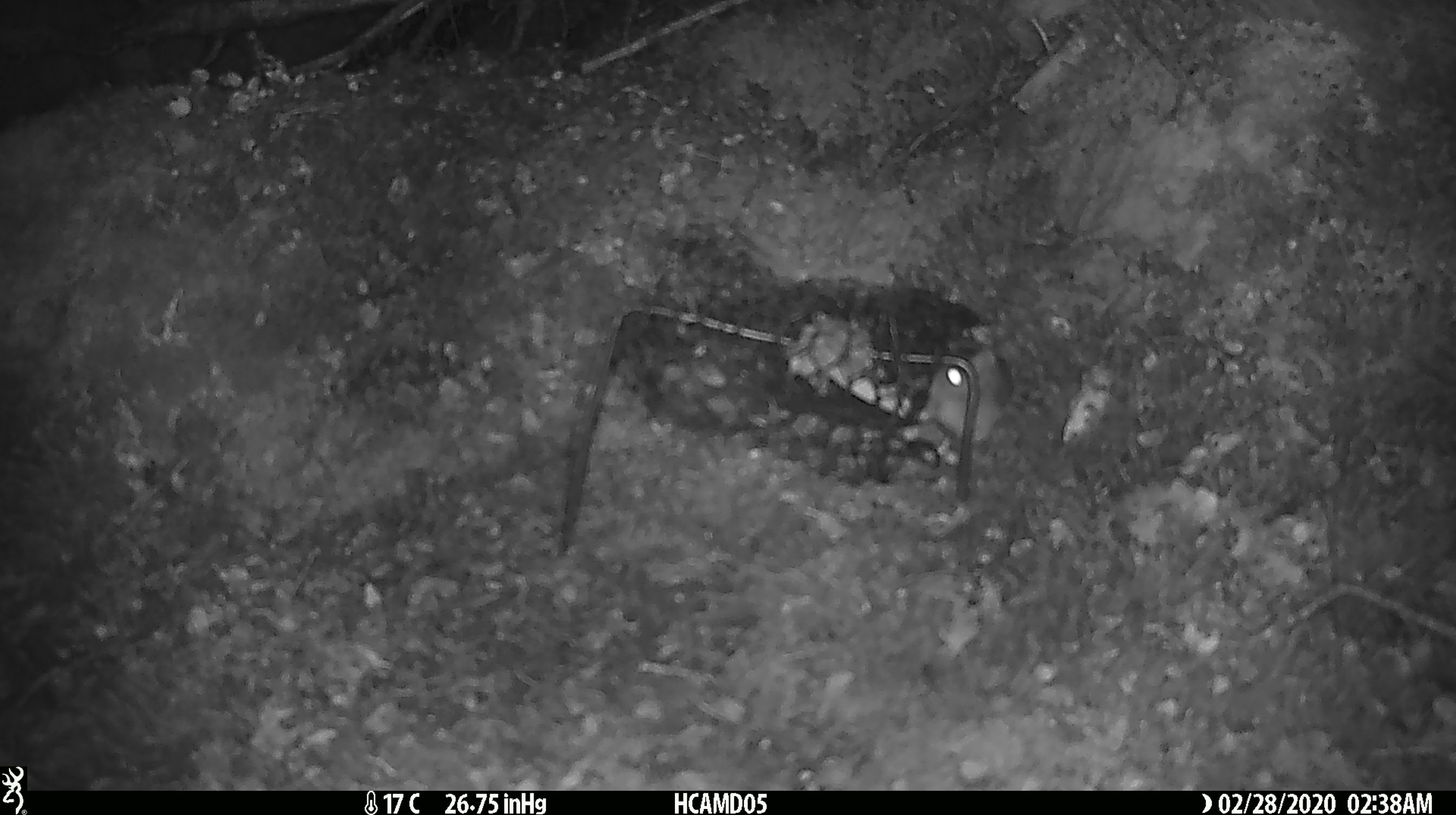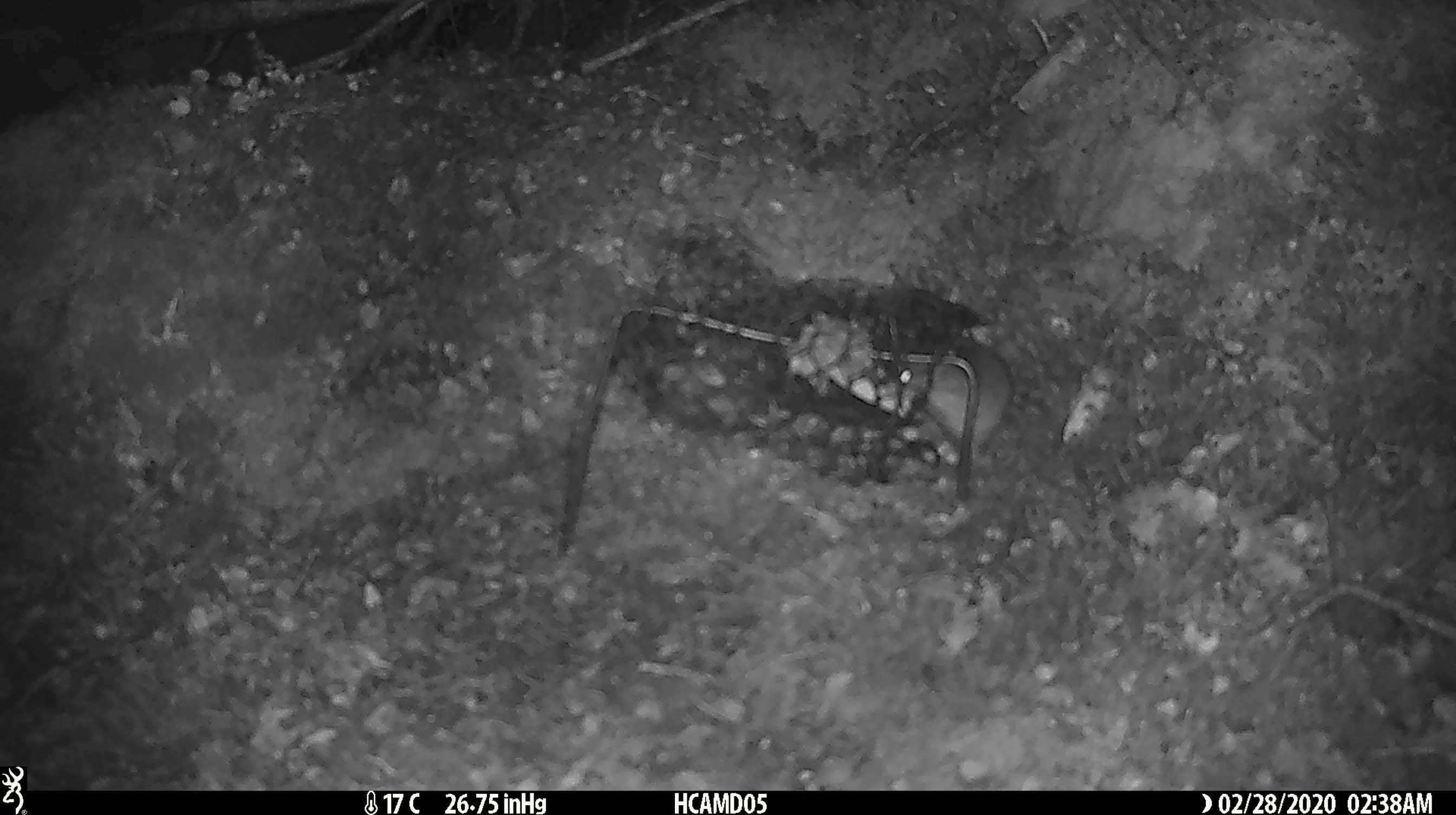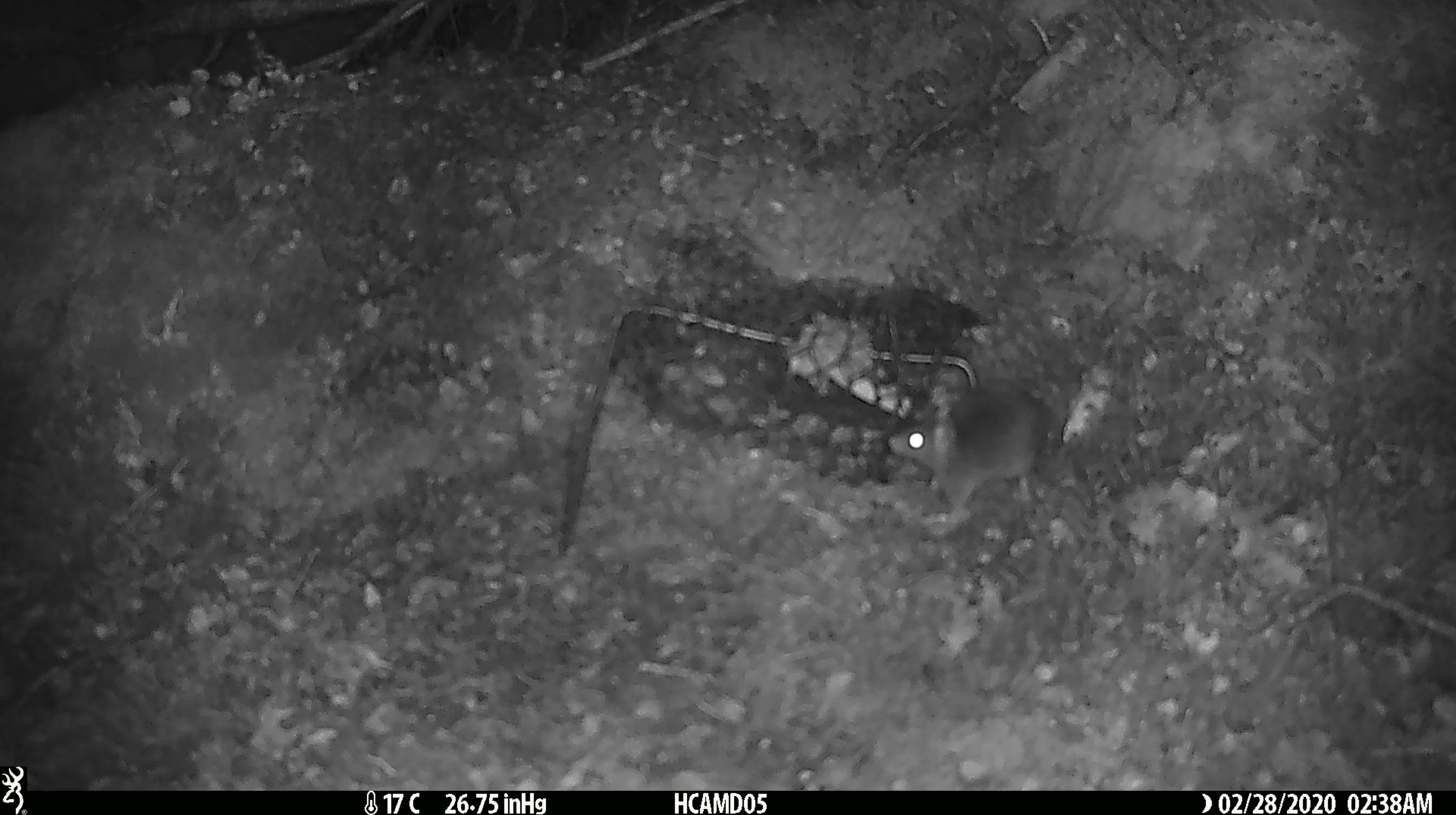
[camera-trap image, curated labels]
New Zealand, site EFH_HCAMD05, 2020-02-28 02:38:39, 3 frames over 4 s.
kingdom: Animalia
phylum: Chordata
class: Mammalia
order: Rodentia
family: Muridae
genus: Mus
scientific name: Mus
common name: mouse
Mouse (Mus).